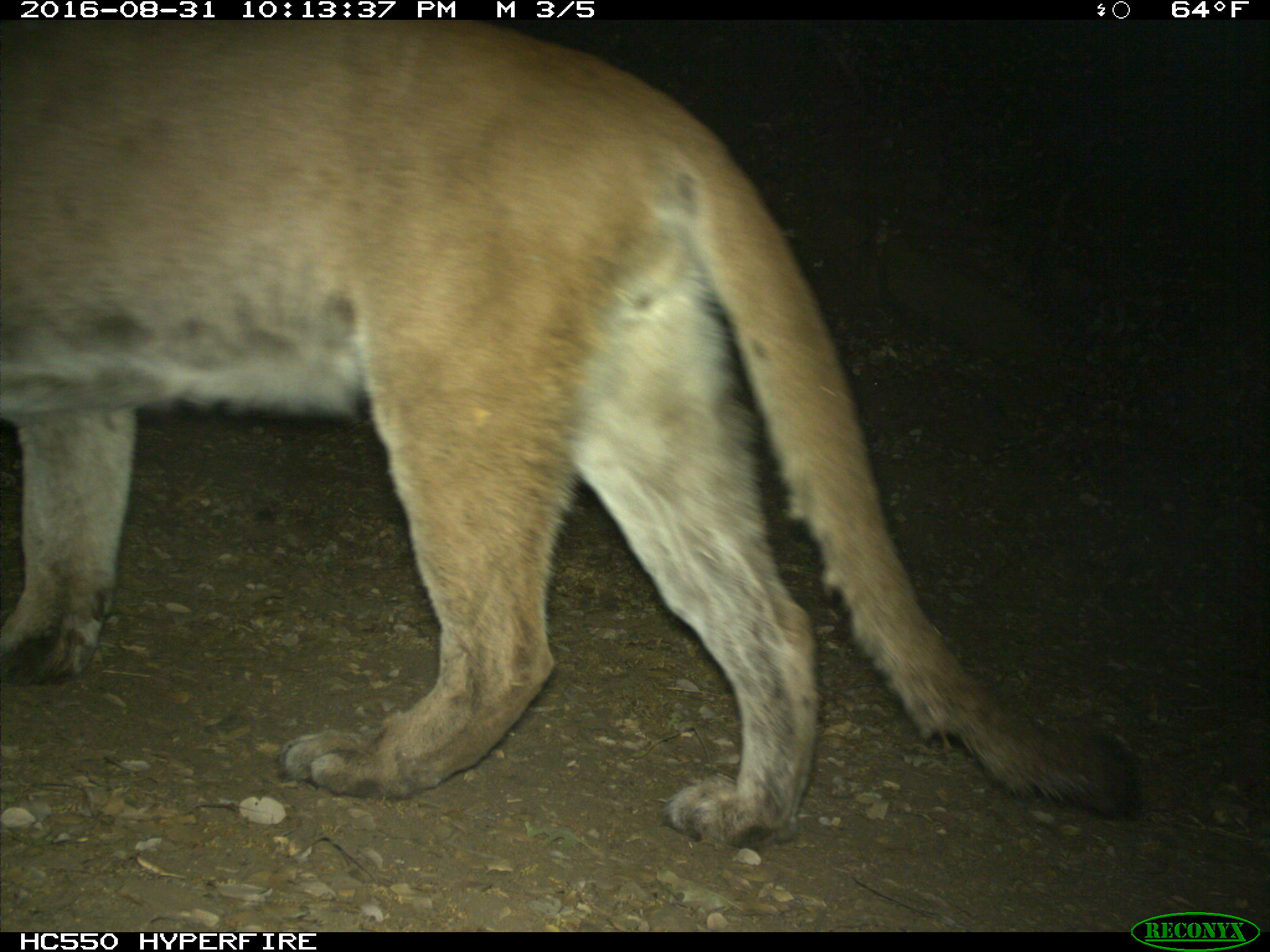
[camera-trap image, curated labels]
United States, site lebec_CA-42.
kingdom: Animalia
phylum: Chordata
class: Mammalia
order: Carnivora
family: Felidae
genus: Puma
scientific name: Puma concolor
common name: mountain lion